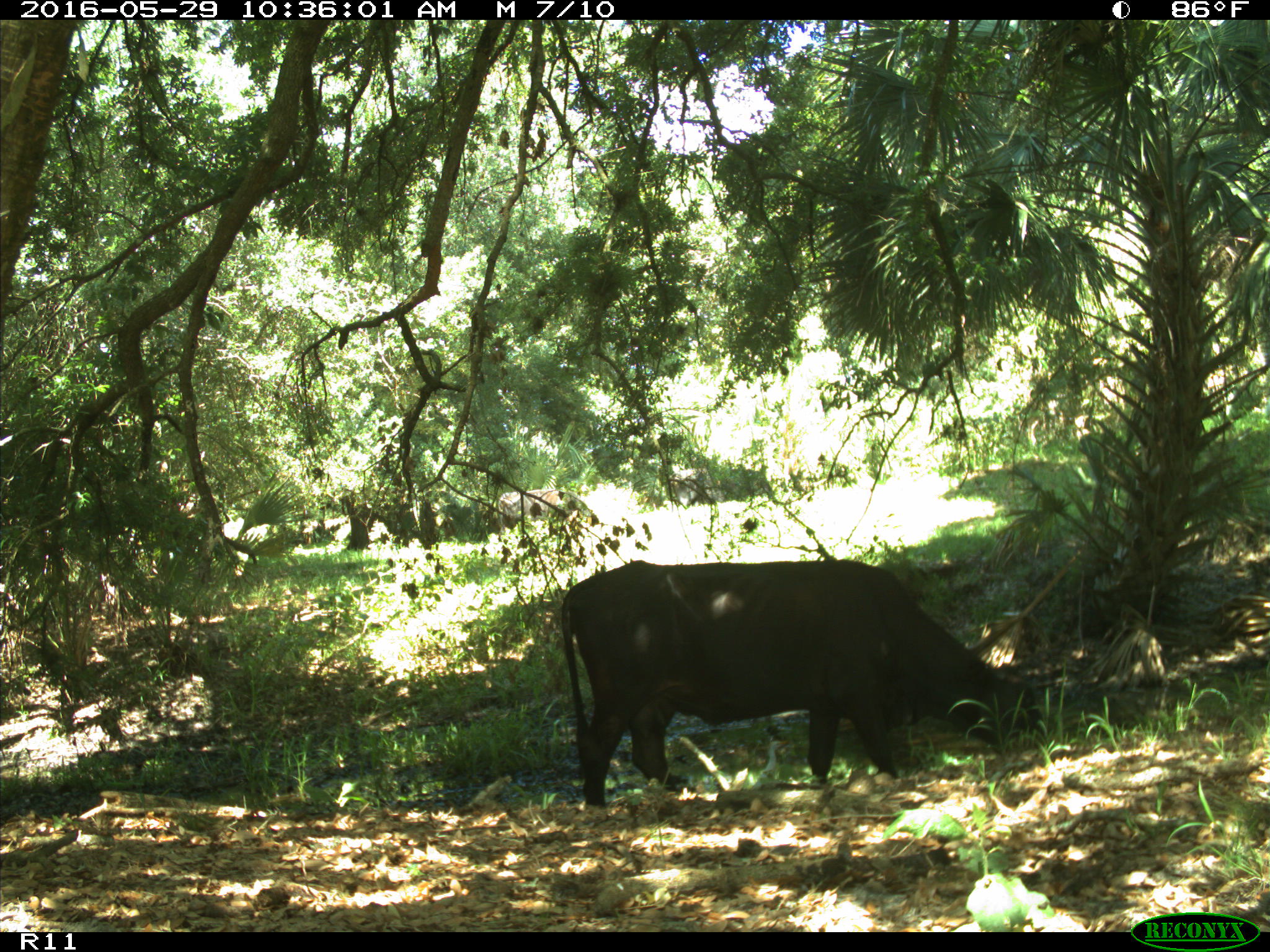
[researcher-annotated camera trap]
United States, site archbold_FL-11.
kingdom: Animalia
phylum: Chordata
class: Mammalia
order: Artiodactyla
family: Bovidae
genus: Bos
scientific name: Bos taurus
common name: domestic cow